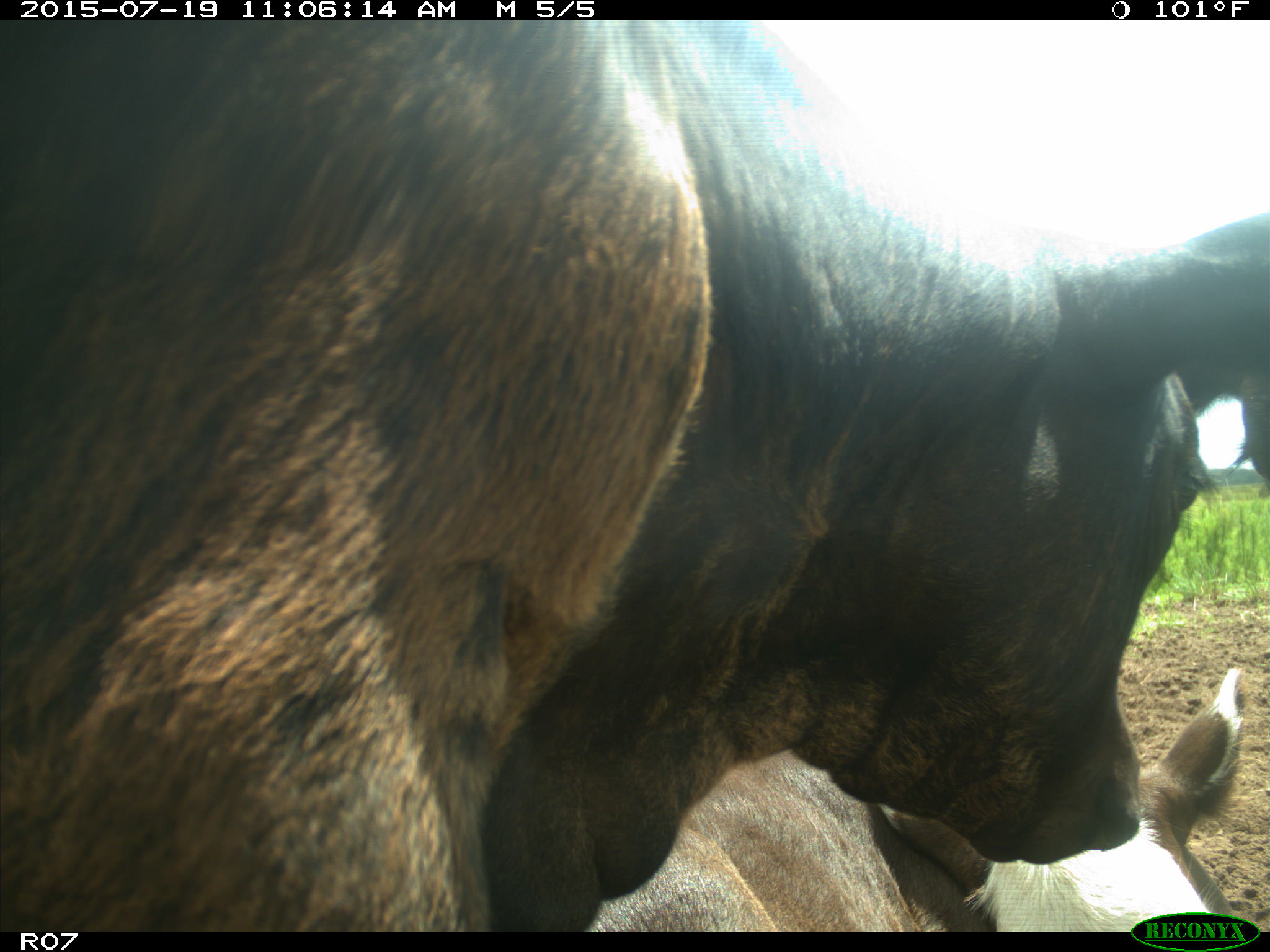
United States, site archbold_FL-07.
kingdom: Animalia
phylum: Chordata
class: Mammalia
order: Artiodactyla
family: Bovidae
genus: Bos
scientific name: Bos taurus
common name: domestic cow